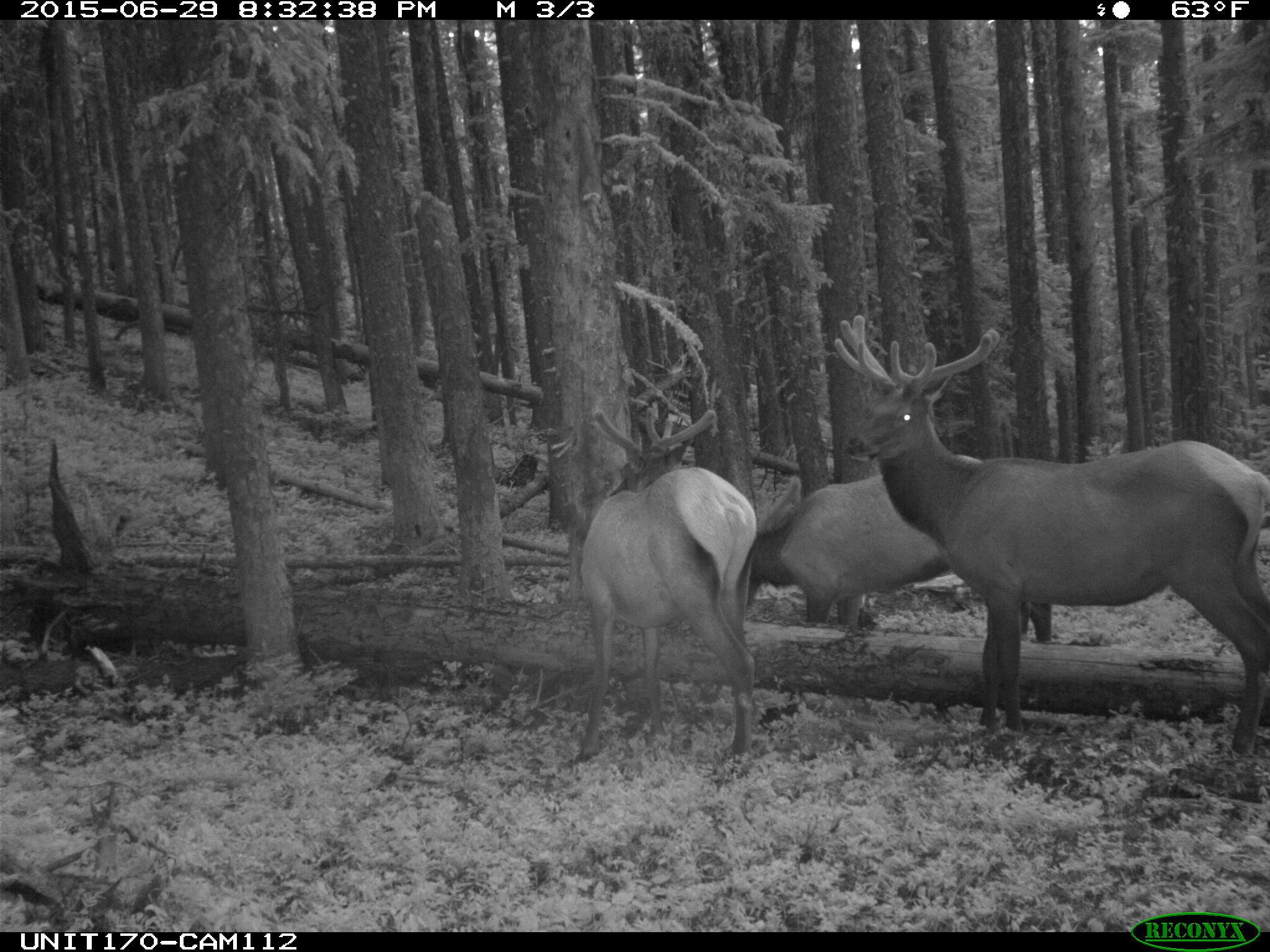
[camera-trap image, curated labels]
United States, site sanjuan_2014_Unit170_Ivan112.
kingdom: Animalia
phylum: Chordata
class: Mammalia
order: Artiodactyla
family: Cervidae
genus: Cervus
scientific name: Cervus elaphus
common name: red deer